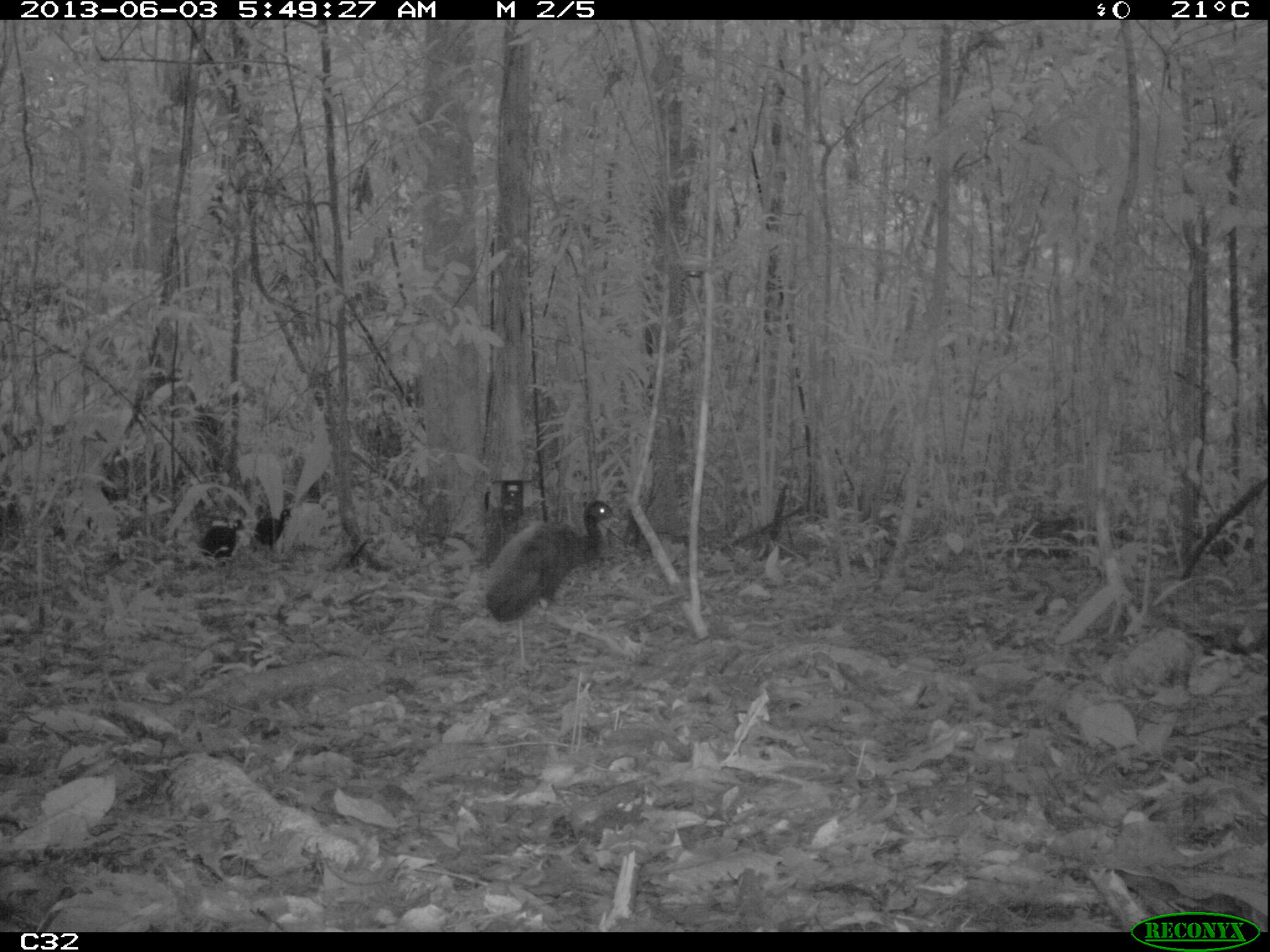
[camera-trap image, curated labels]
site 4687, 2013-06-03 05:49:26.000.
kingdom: Animalia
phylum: Chordata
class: Aves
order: Gruiformes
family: Psophiidae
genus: Psophia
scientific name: Psophia crepitans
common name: gray-winged trumpeter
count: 4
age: adult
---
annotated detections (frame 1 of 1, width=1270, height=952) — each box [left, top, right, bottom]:
psophia crepitans: [483, 497, 626, 673]; [197, 518, 247, 563]; [253, 506, 292, 561]